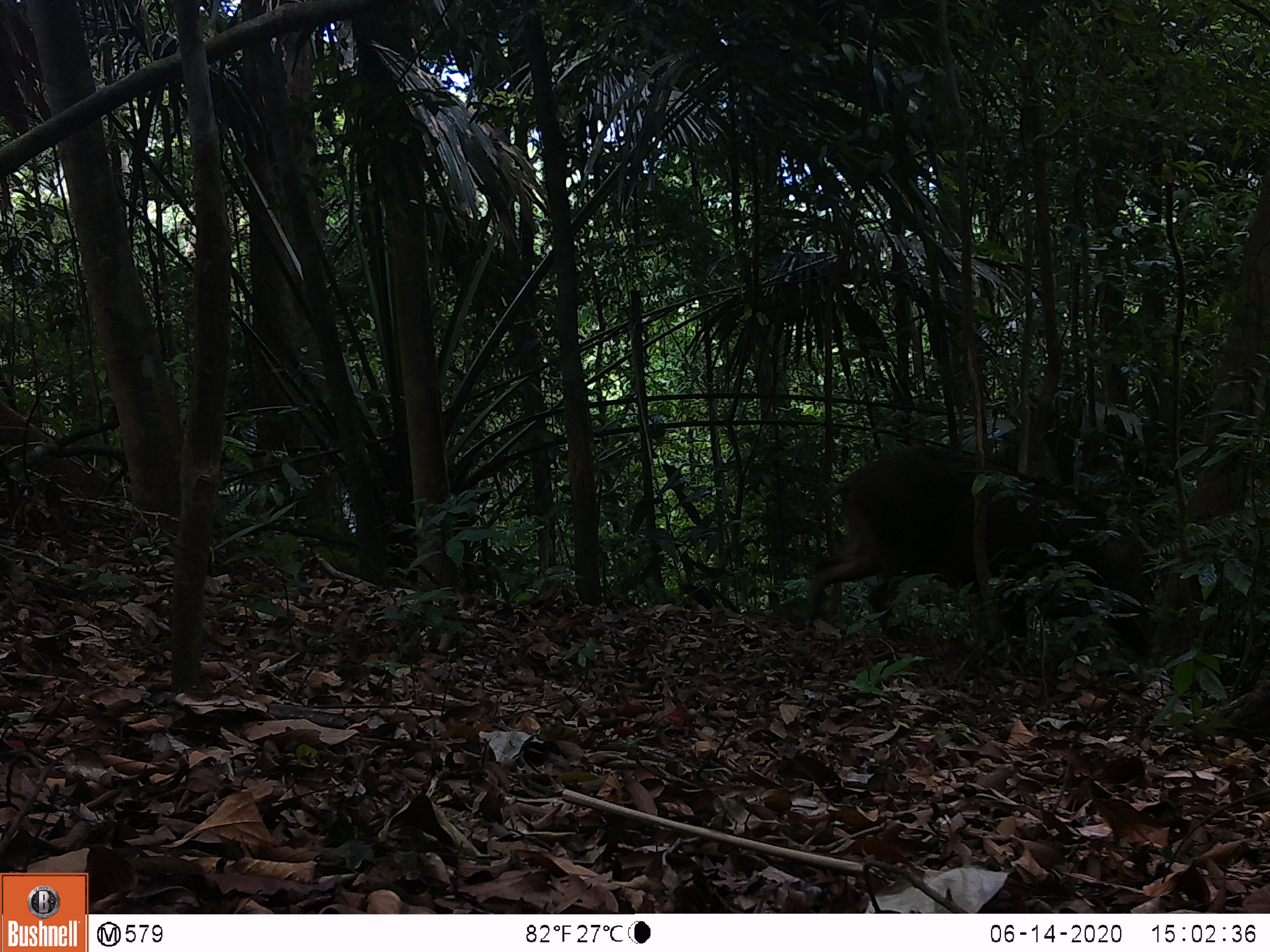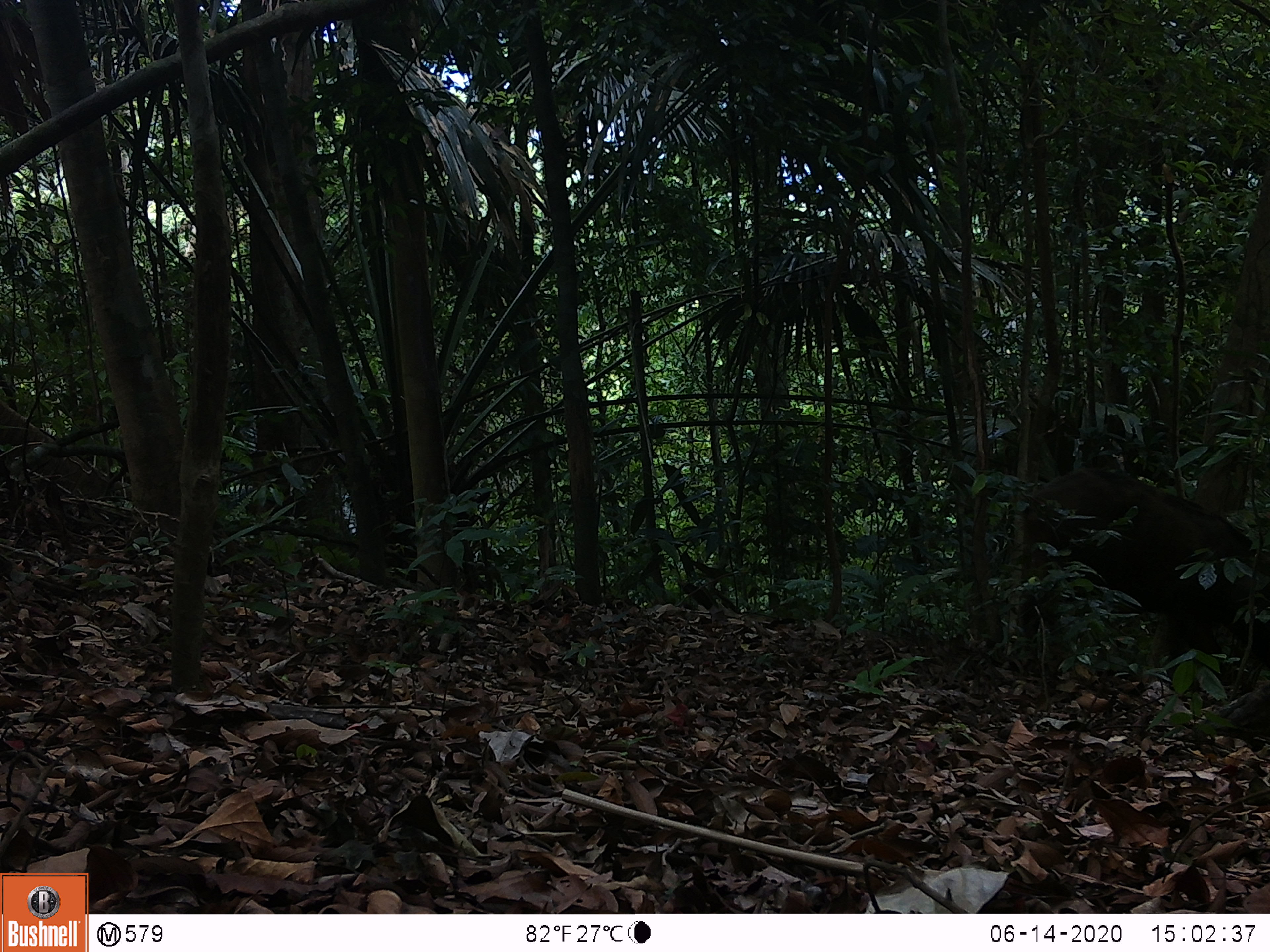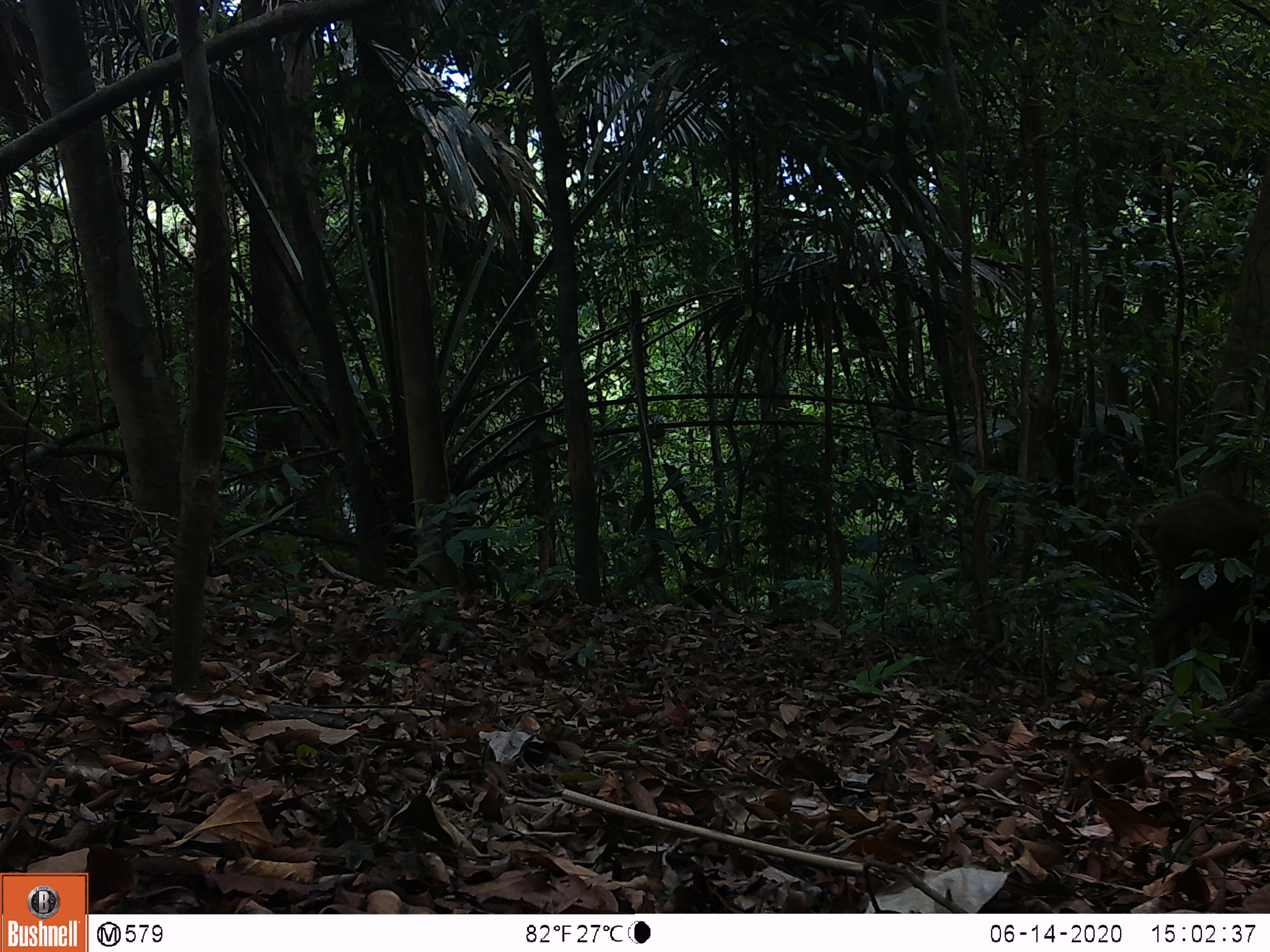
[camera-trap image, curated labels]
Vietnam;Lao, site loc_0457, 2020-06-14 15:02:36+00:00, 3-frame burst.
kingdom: Animalia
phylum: Chordata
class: Mammalia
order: Artiodactyla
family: Suidae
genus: Sus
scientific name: Sus scrofa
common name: eurasian wild pig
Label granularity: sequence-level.